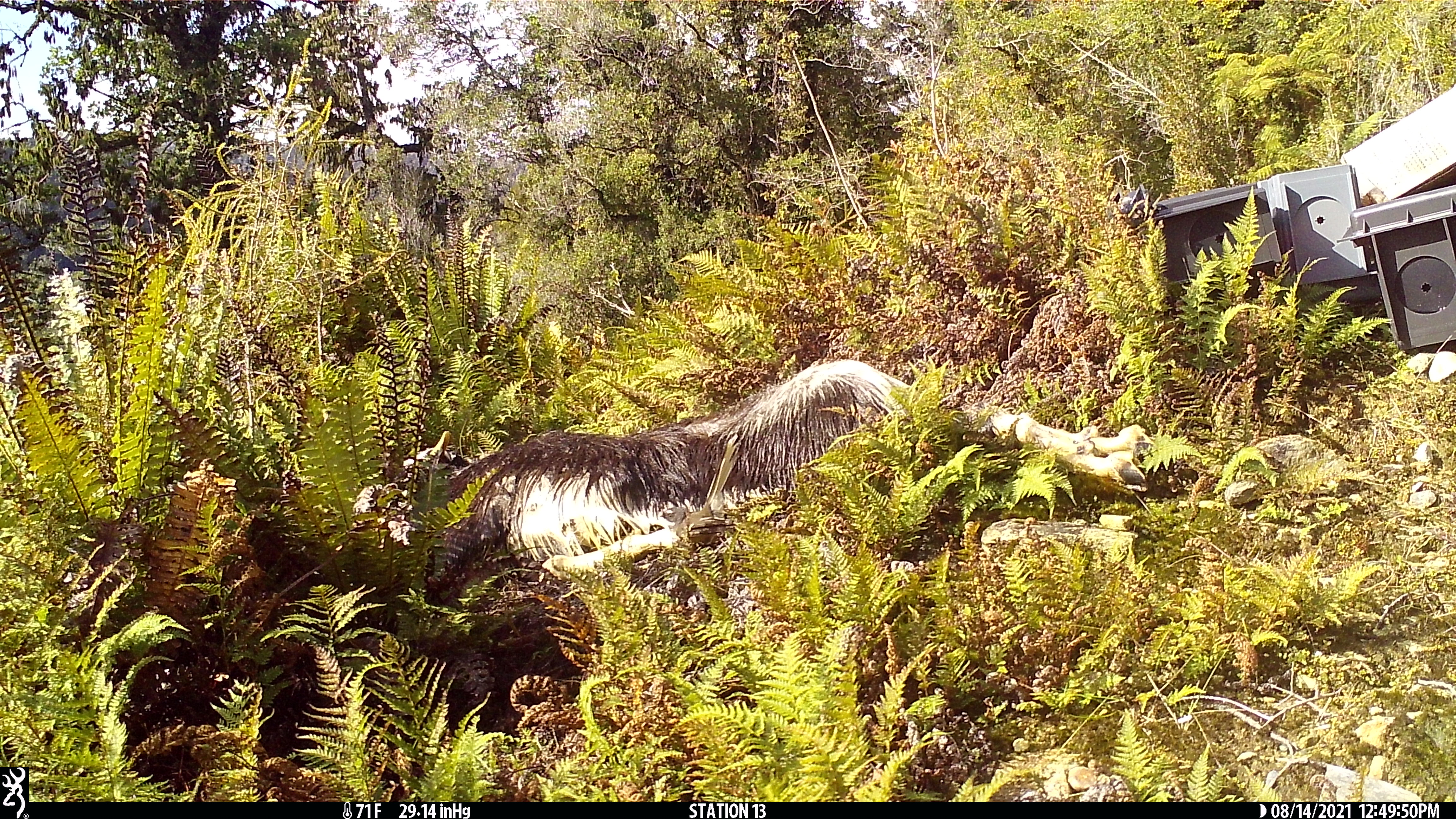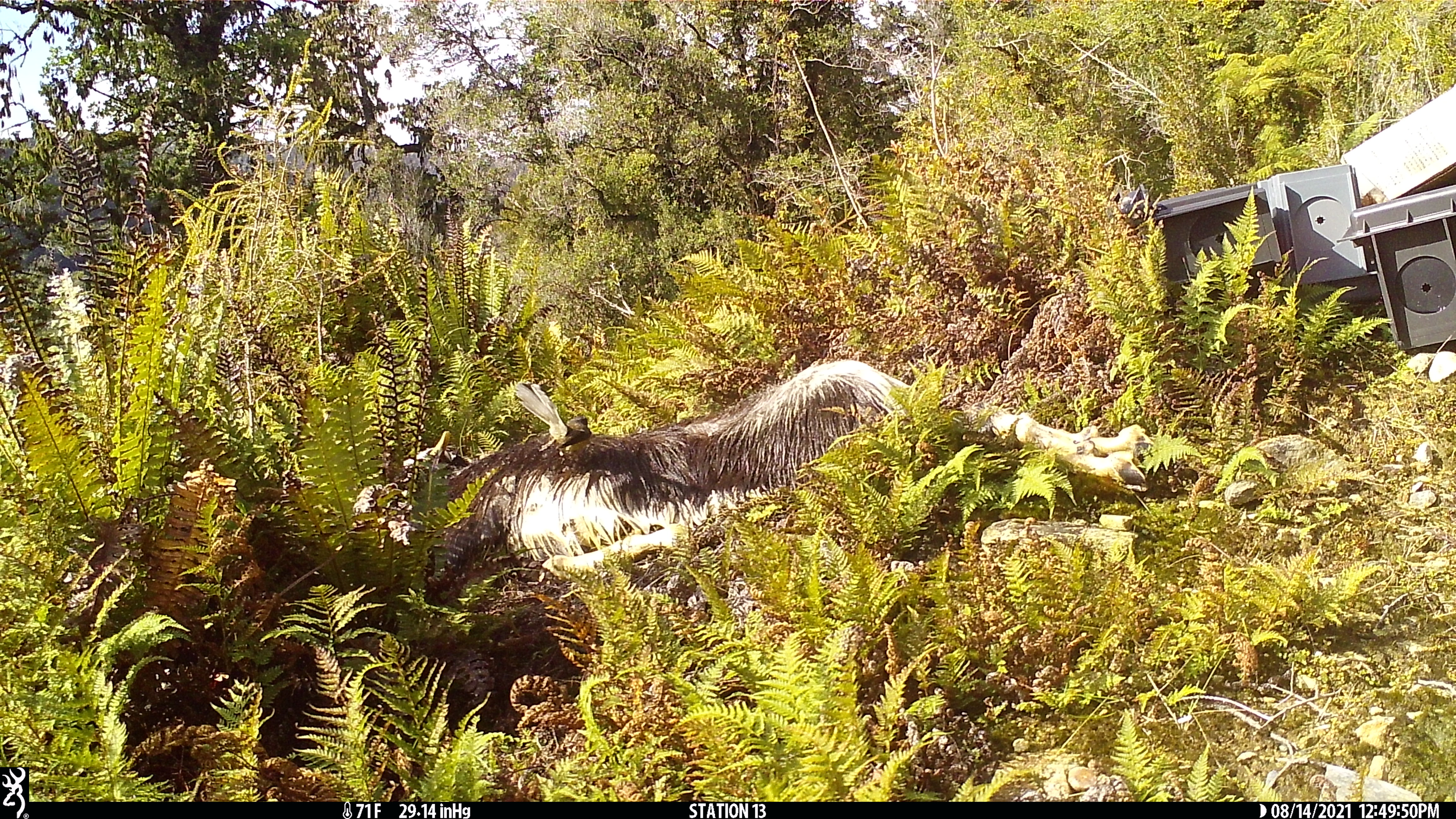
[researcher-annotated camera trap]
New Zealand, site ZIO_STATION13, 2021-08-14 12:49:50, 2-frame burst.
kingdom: Animalia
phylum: Chordata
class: Aves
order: Passeriformes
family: Rhipiduridae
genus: Rhipidura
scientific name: Rhipidura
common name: fantails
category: fantail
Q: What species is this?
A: Fantail (fantails) (Rhipidura).